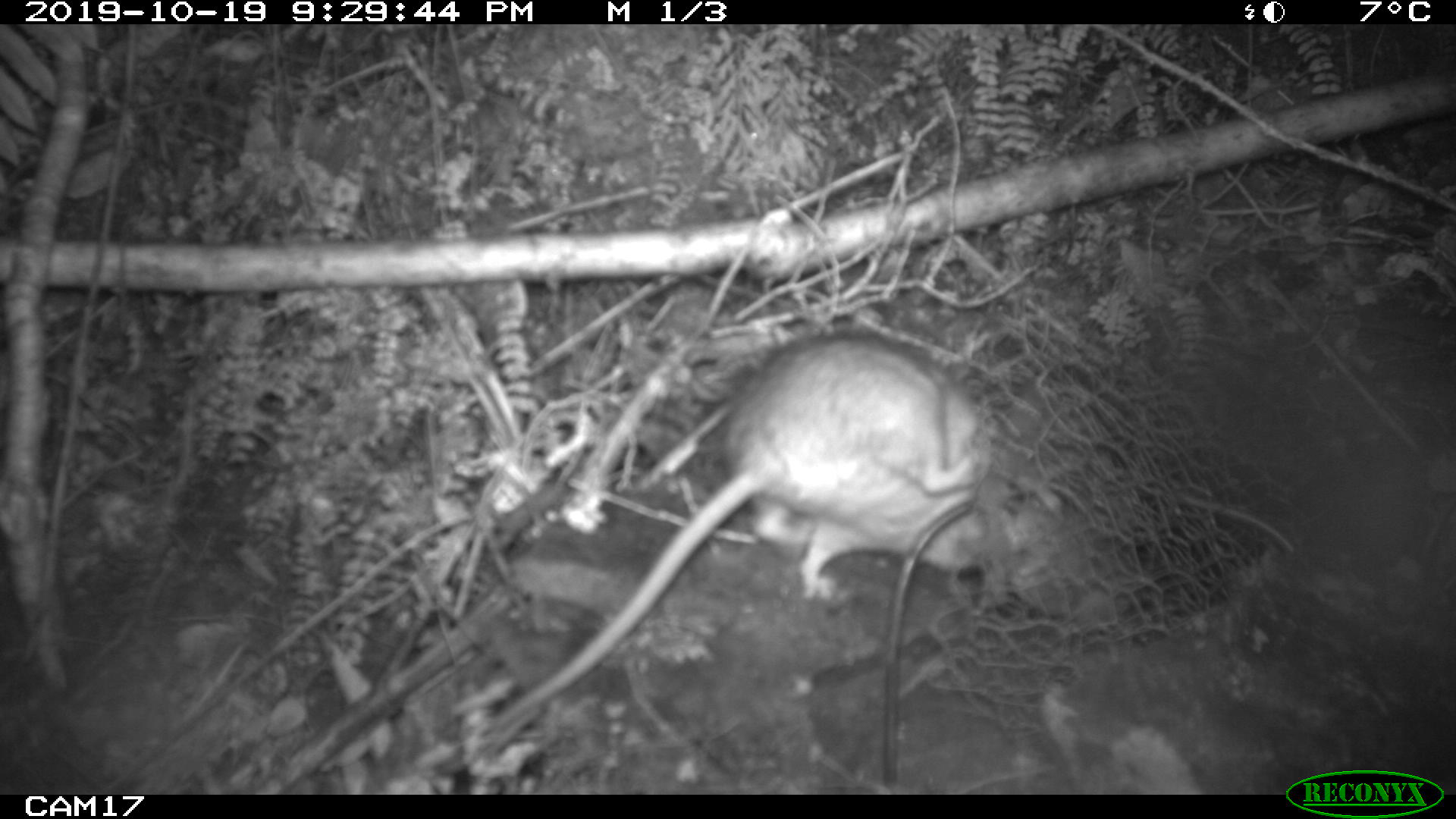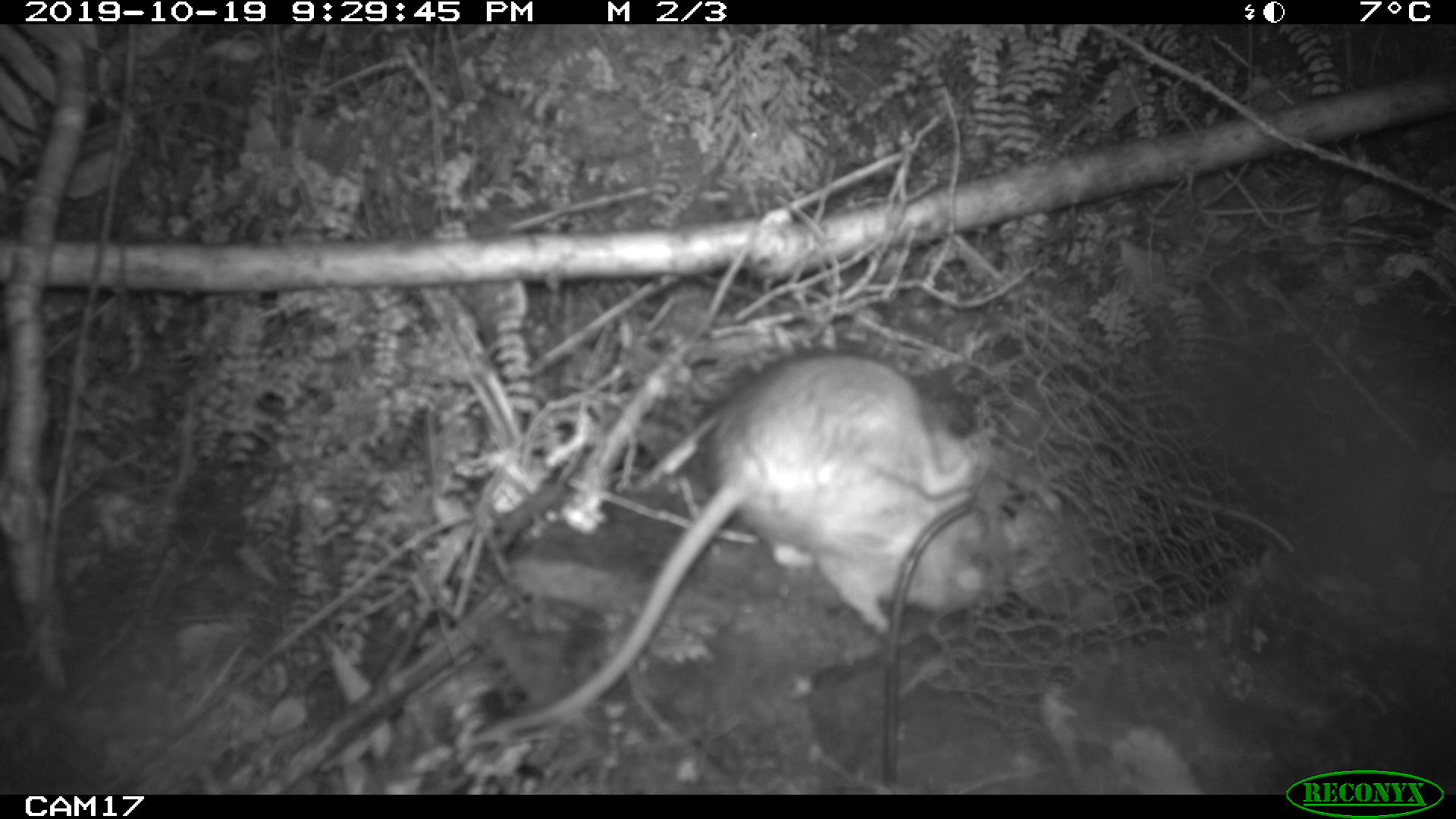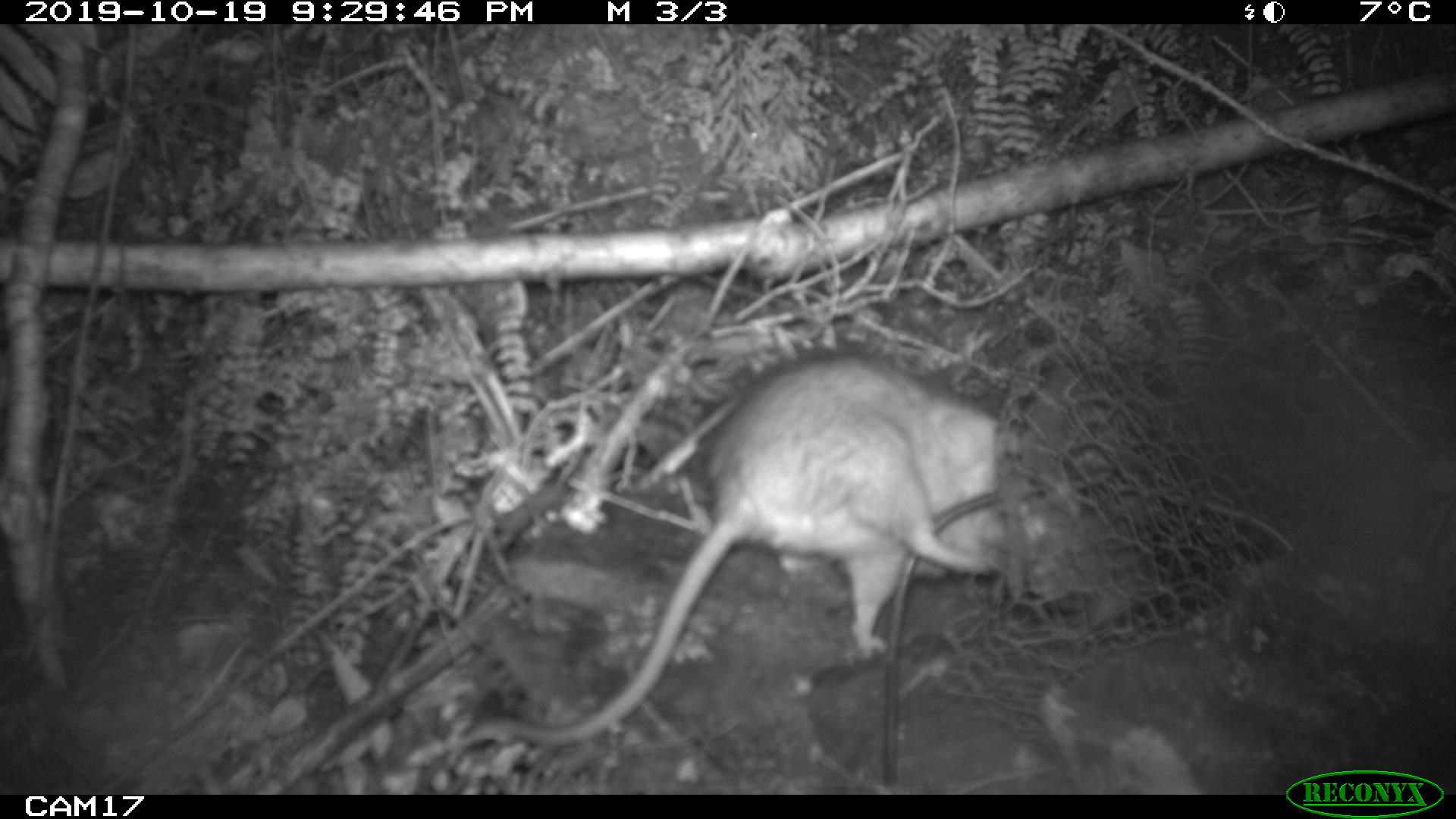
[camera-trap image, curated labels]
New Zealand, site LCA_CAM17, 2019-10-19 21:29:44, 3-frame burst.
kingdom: Animalia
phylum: Chordata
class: Mammalia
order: Rodentia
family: Muridae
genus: Rattus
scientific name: Rattus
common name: rat